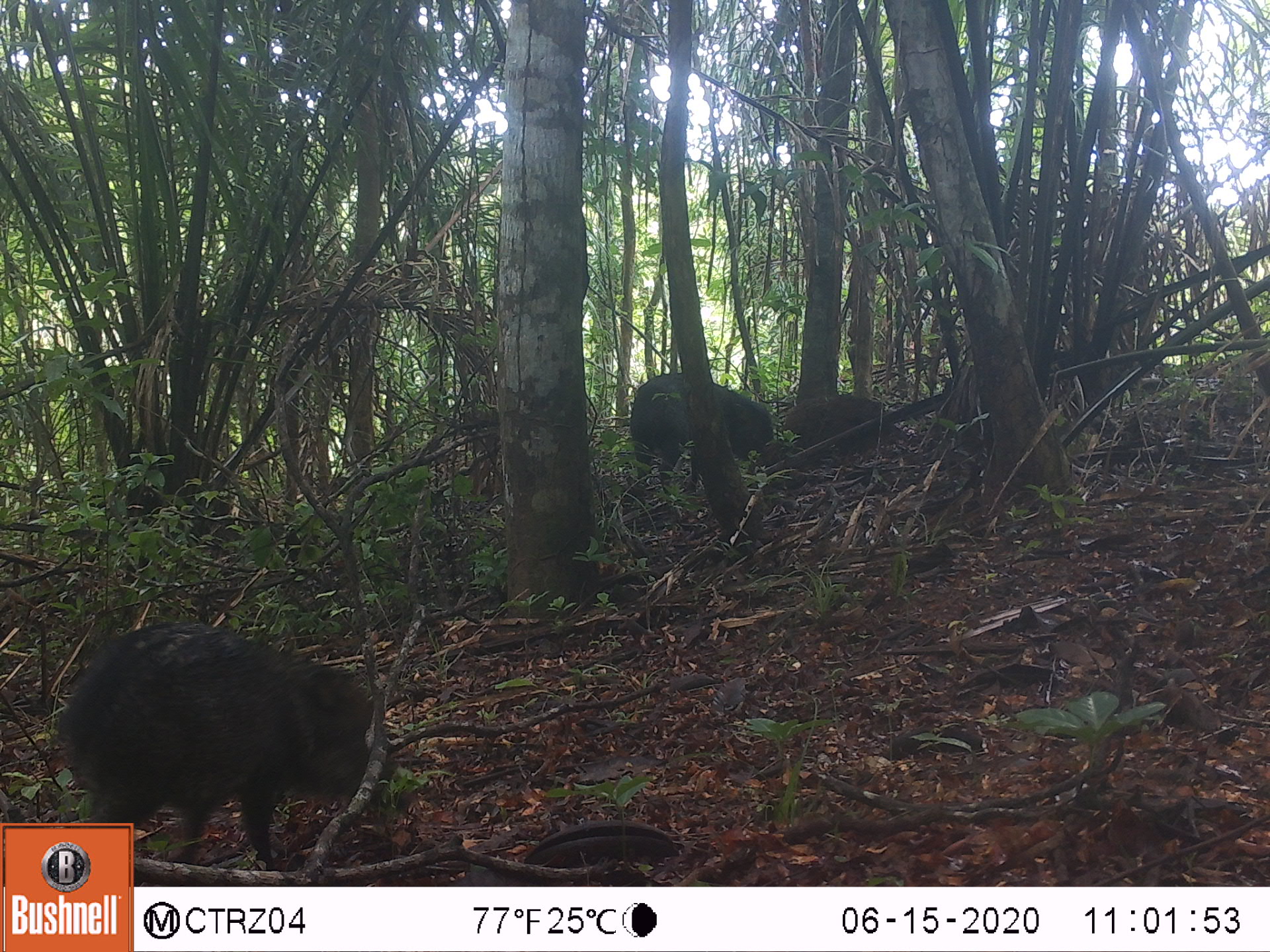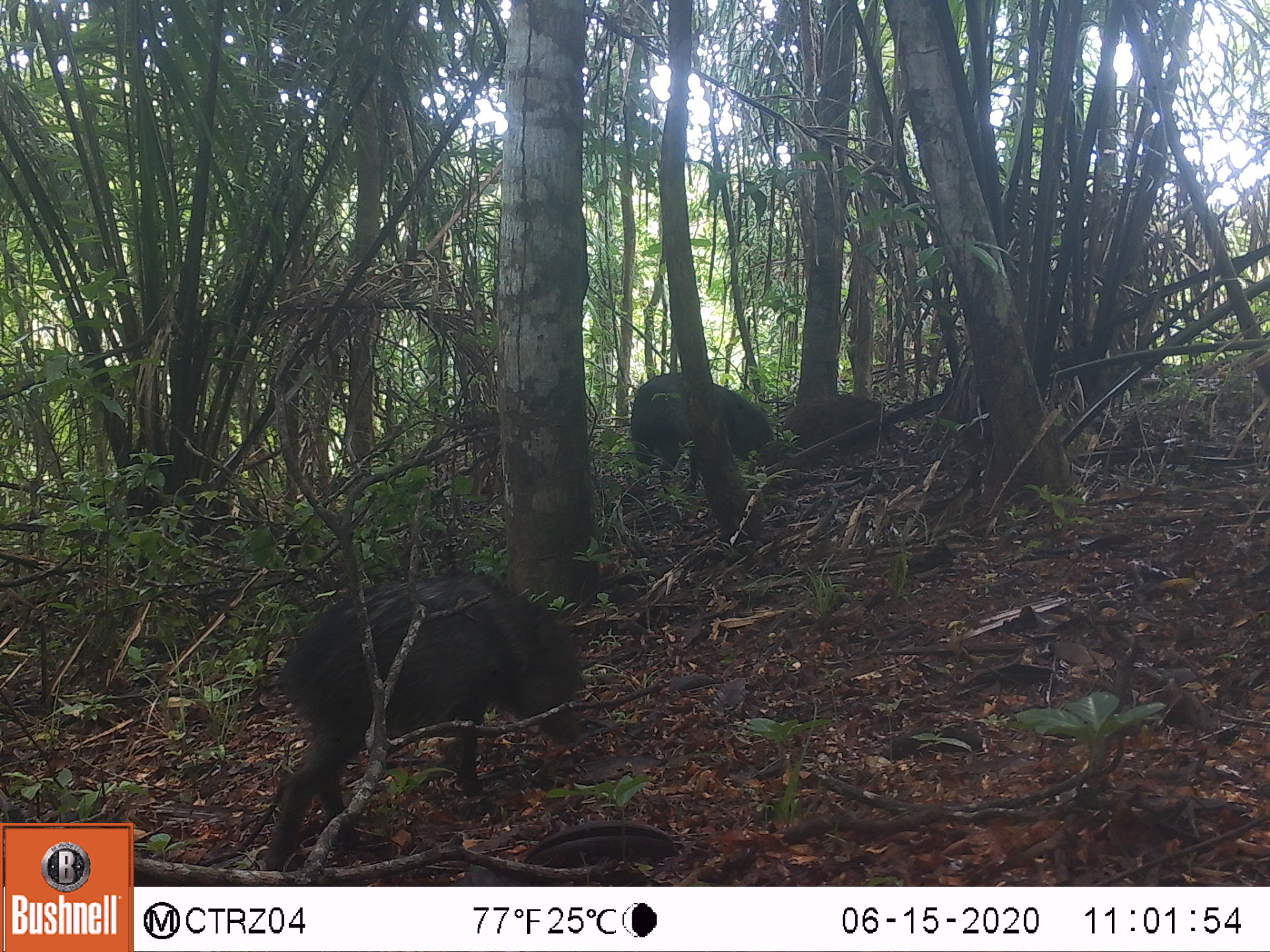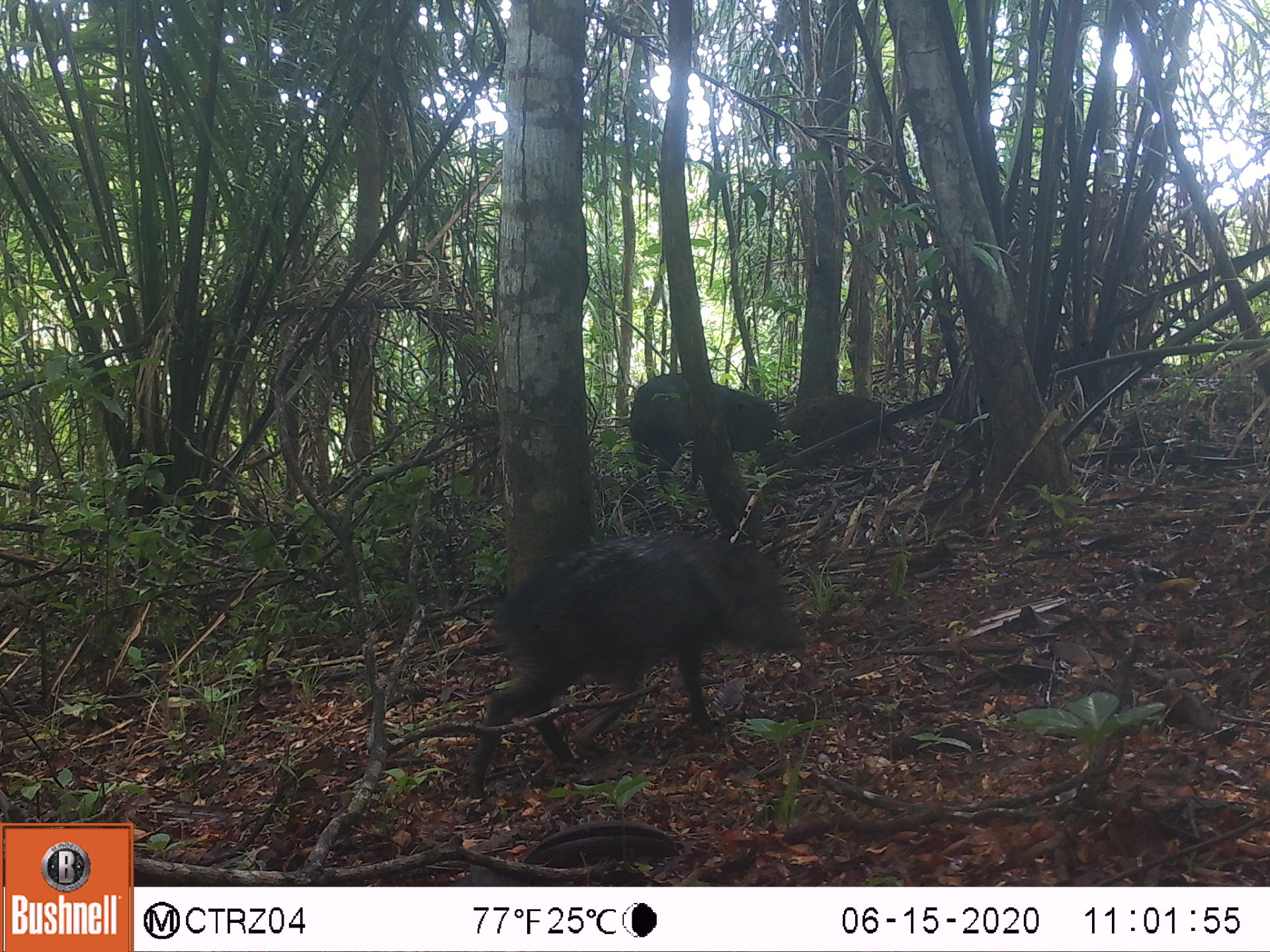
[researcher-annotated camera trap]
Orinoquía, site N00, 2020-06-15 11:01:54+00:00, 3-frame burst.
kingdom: Animalia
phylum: Chordata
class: Mammalia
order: Artiodactyla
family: Tayassuidae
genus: Pecari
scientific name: Pecari tajacu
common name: collared peccary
Collared peccary (Pecari tajacu).